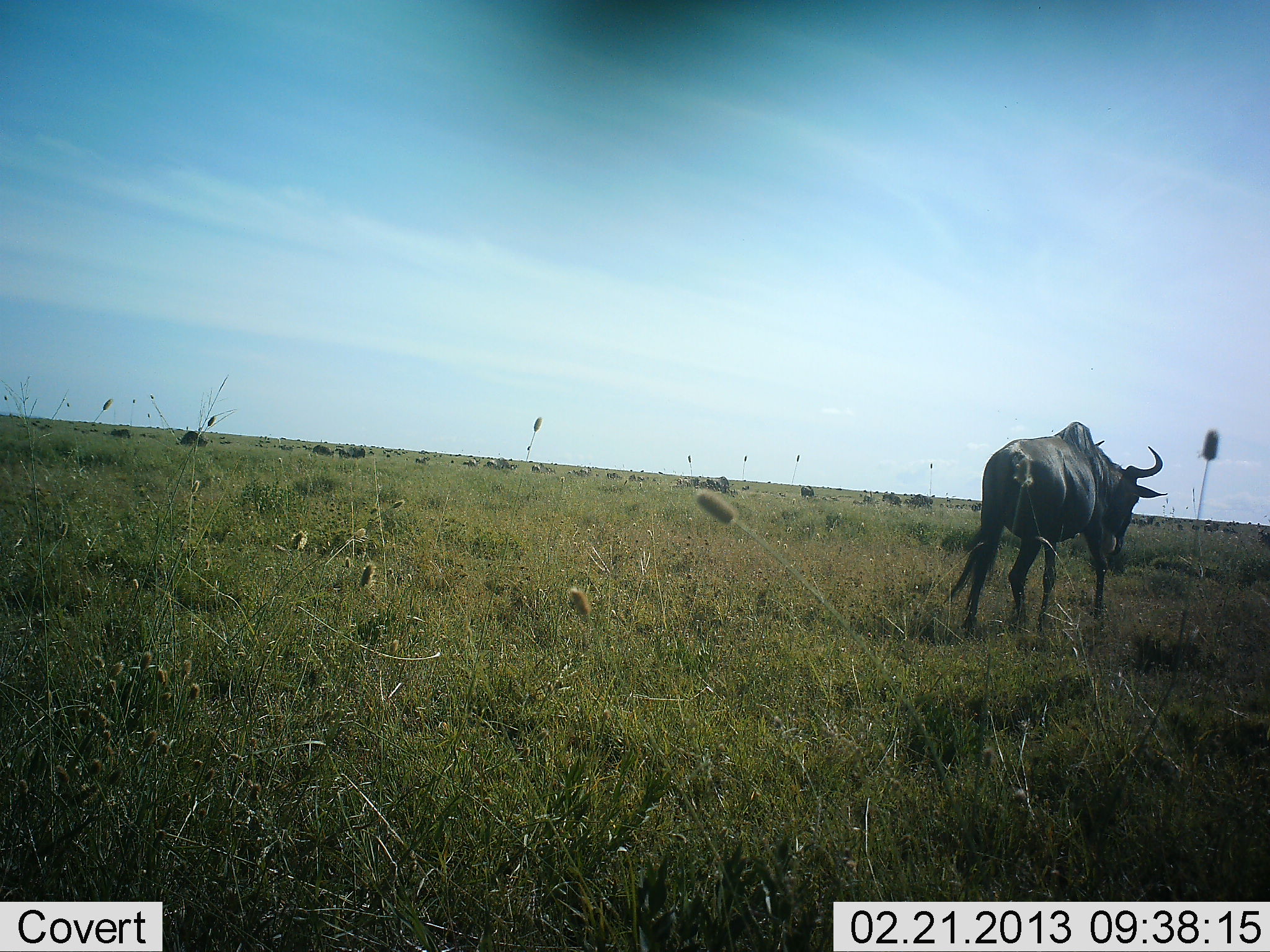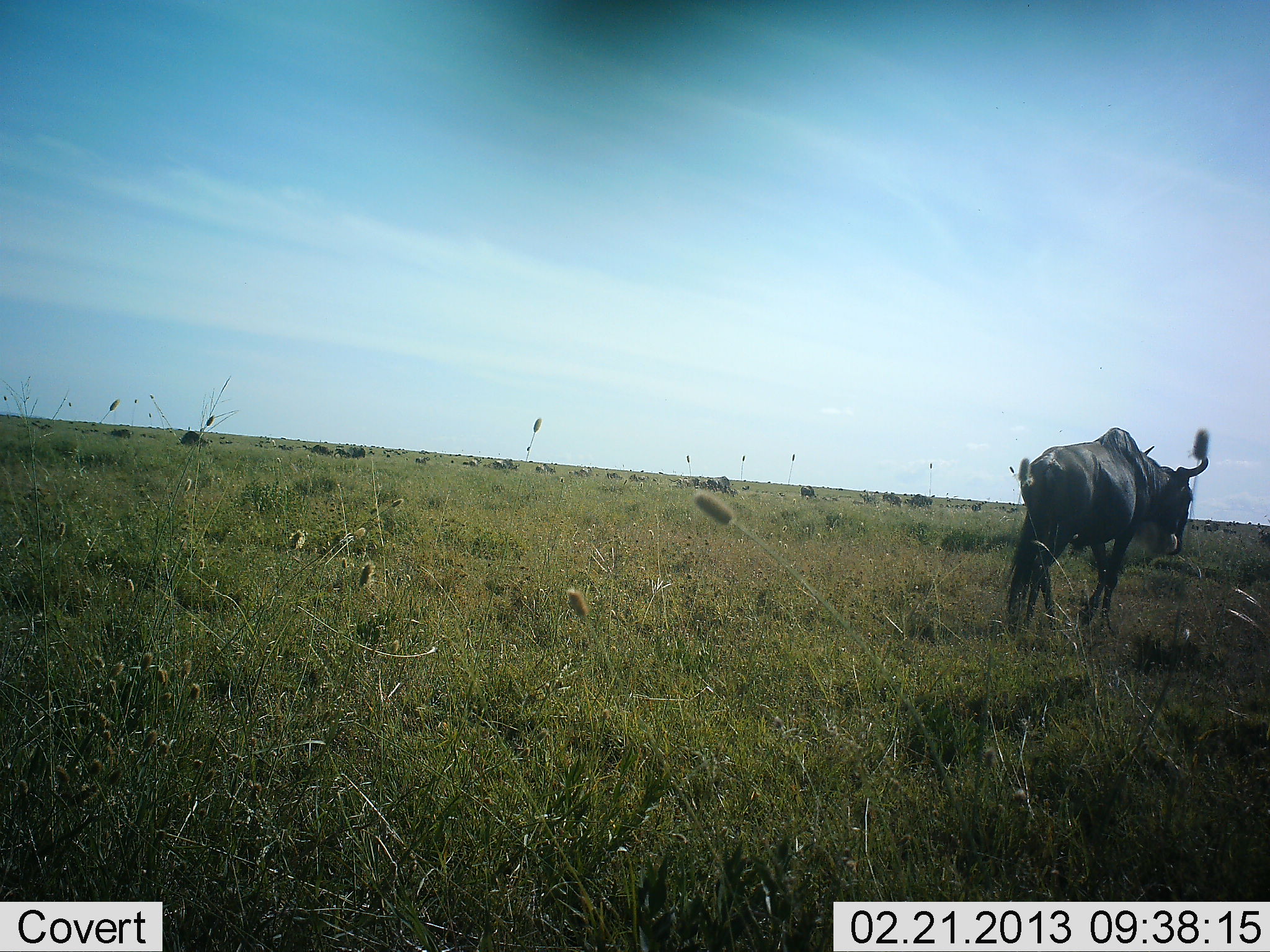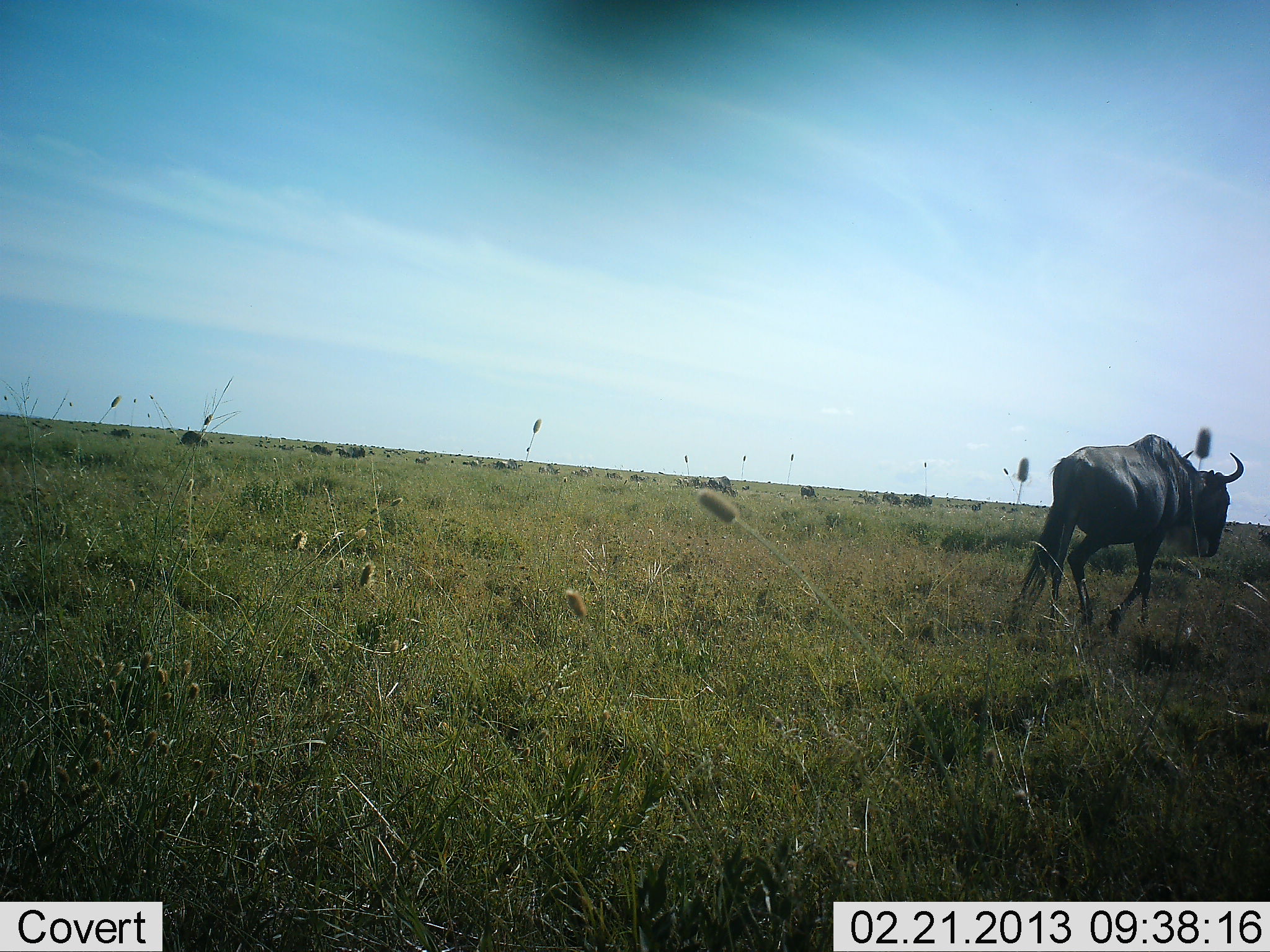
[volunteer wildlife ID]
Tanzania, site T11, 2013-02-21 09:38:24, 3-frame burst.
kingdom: Animalia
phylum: Chordata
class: Mammalia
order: Artiodactyla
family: Bovidae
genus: Connochaetes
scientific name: Connochaetes taurinus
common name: blue wildebeest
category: wildebeest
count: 1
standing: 14%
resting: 5%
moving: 100%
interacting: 0%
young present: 0%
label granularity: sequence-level